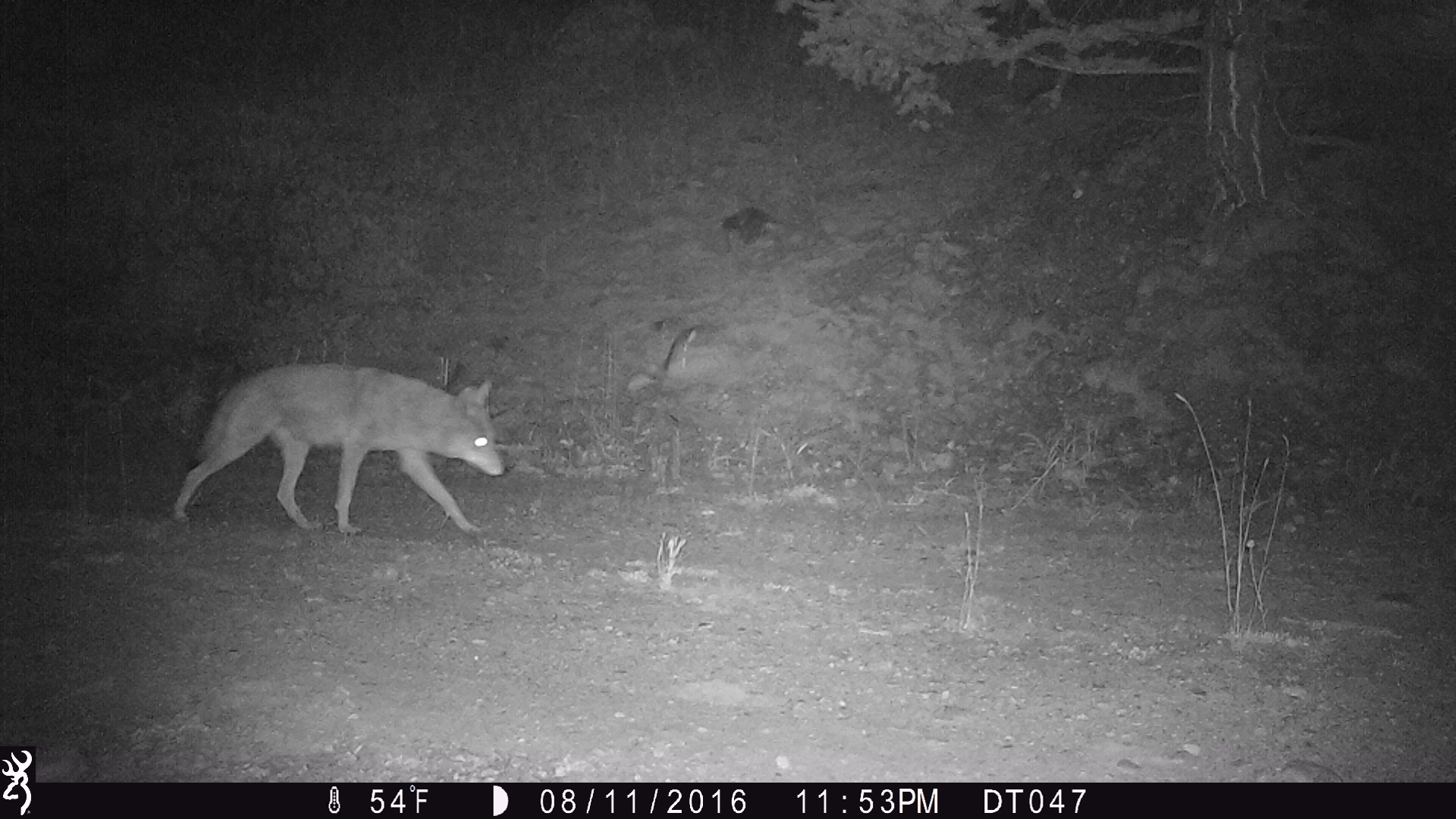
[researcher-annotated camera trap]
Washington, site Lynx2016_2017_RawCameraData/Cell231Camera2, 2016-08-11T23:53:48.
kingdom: Animalia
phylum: Chordata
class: Mammalia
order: Carnivora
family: Canidae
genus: Canis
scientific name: Canis latrans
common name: coyote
Canis latrans (coyote). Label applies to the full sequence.